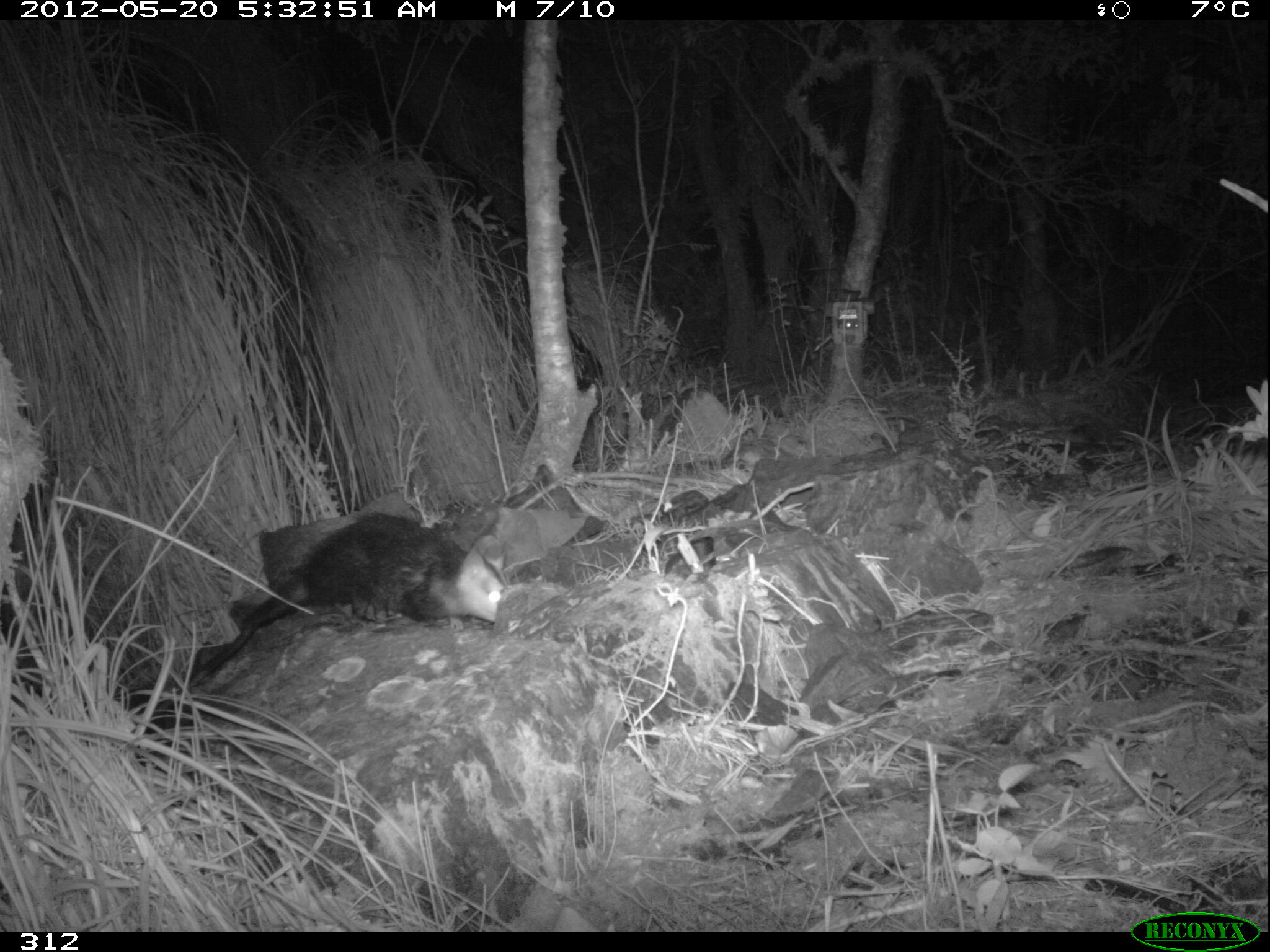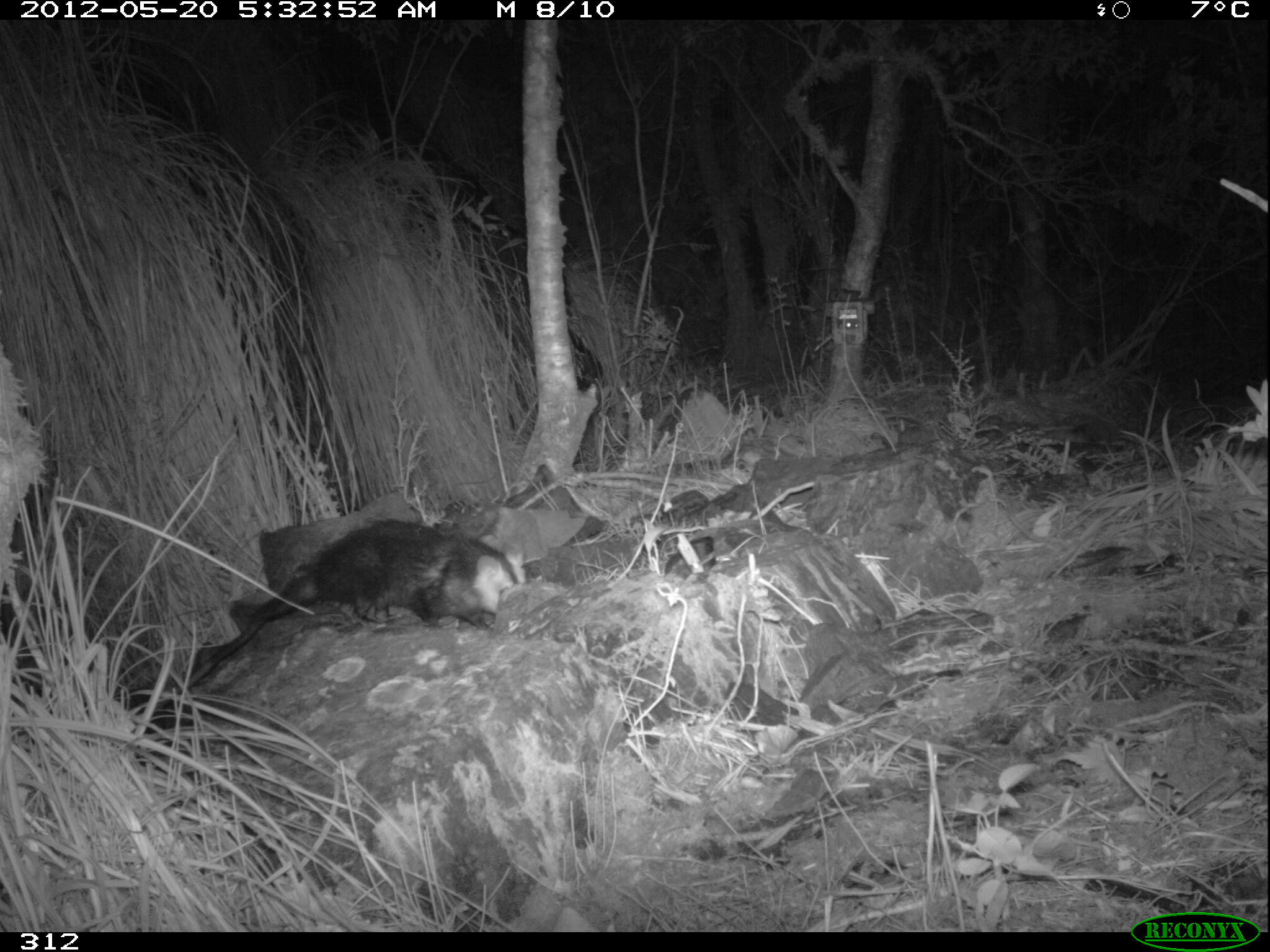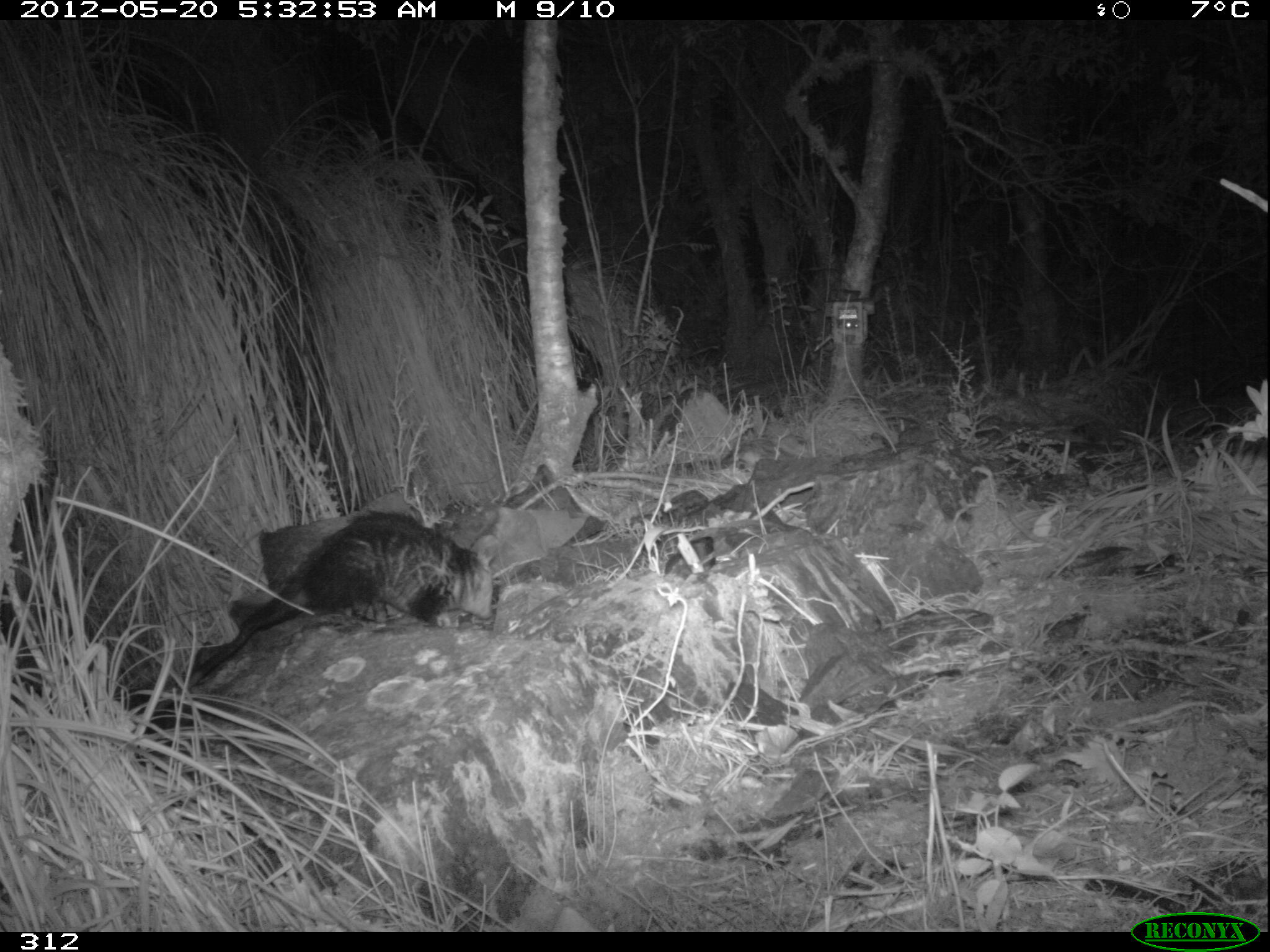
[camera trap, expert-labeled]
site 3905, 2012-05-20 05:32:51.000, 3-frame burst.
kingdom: Animalia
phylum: Chordata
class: Mammalia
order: Didelphimorphia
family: Didelphidae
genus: Didelphis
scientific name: Didelphis pernigra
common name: andean white-eared opossum